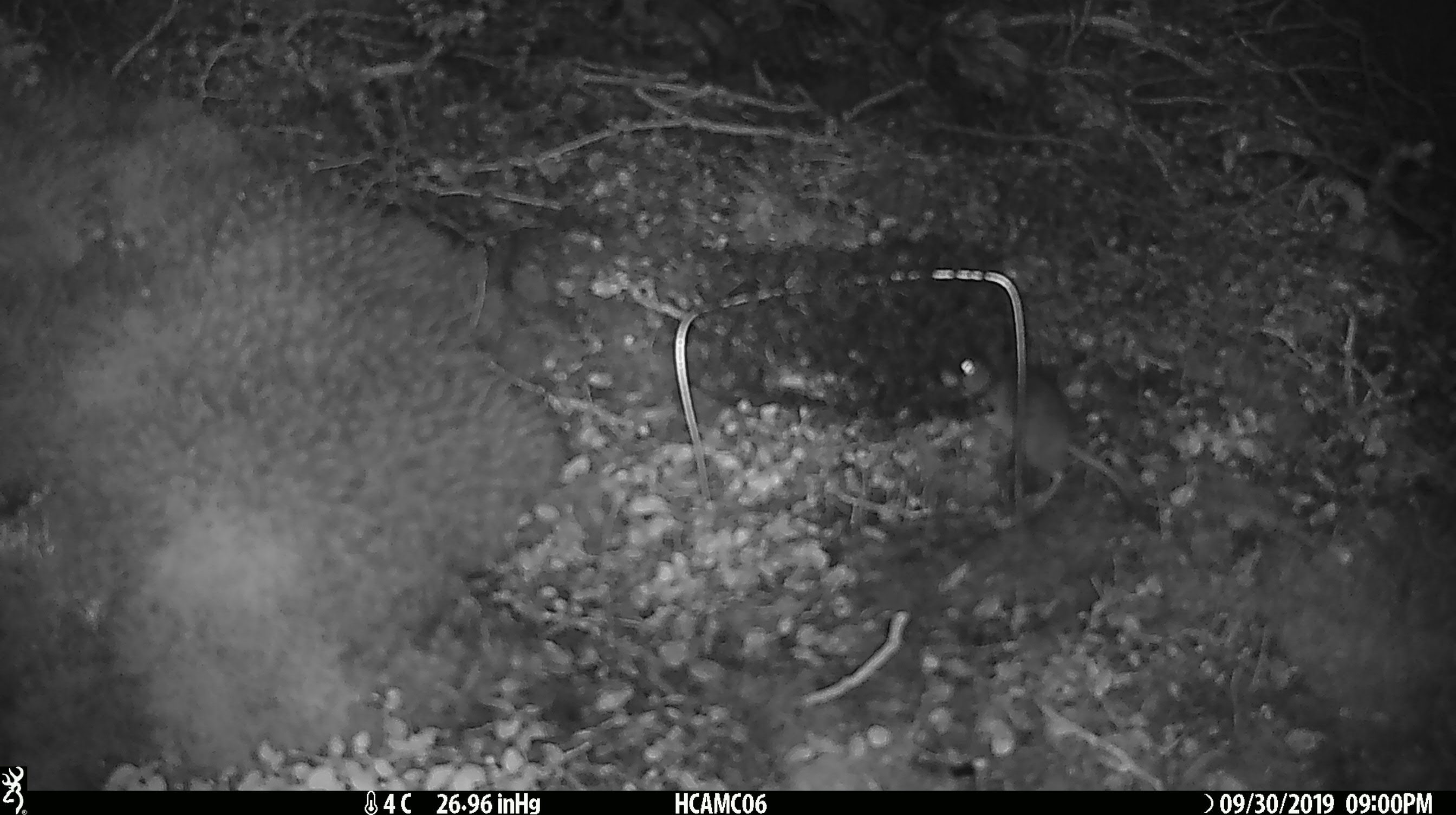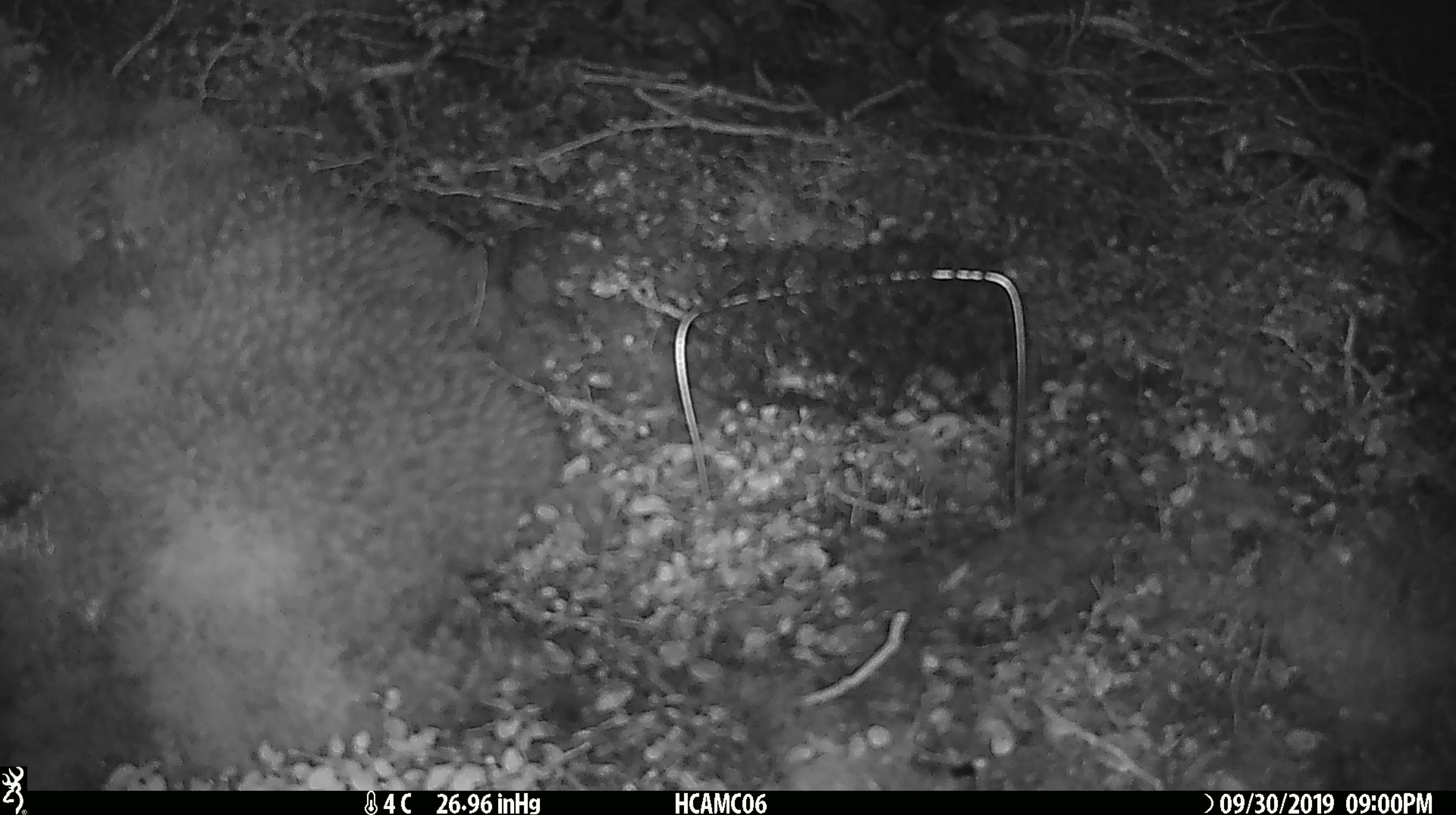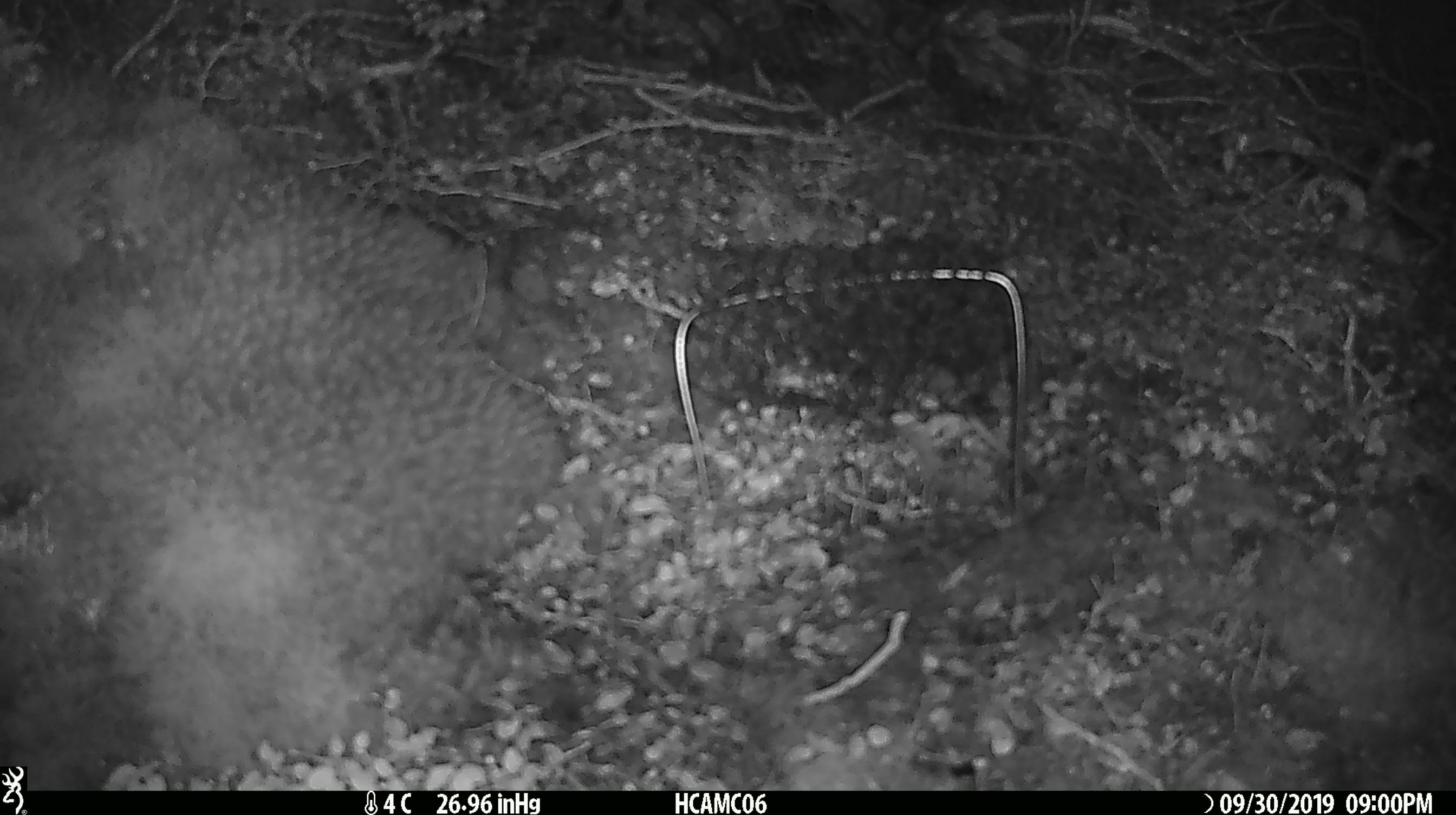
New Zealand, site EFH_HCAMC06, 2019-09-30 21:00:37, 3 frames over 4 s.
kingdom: Animalia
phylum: Chordata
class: Mammalia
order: Rodentia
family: Muridae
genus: Mus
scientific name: Mus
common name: mouse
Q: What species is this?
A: Mouse (Mus).